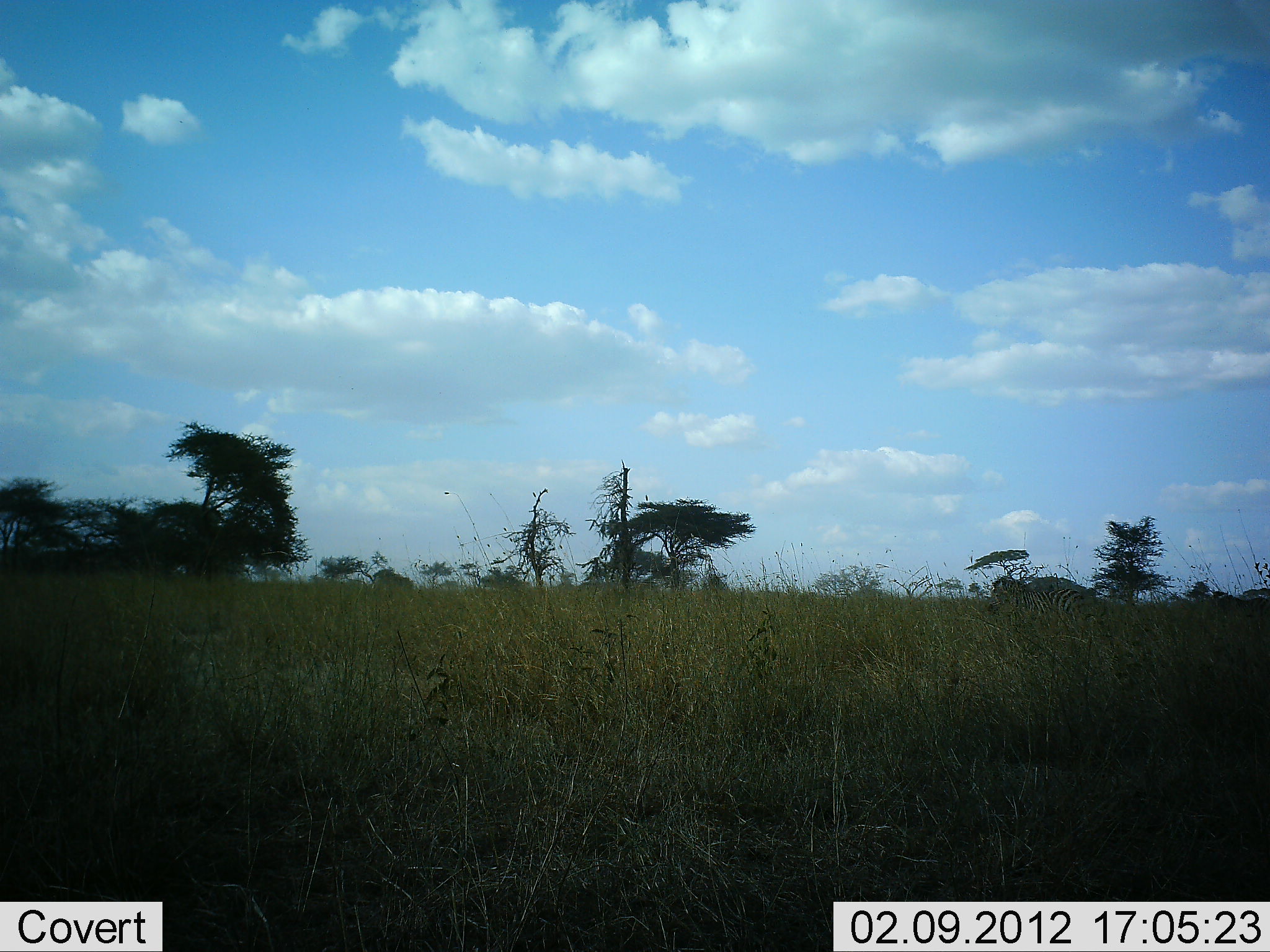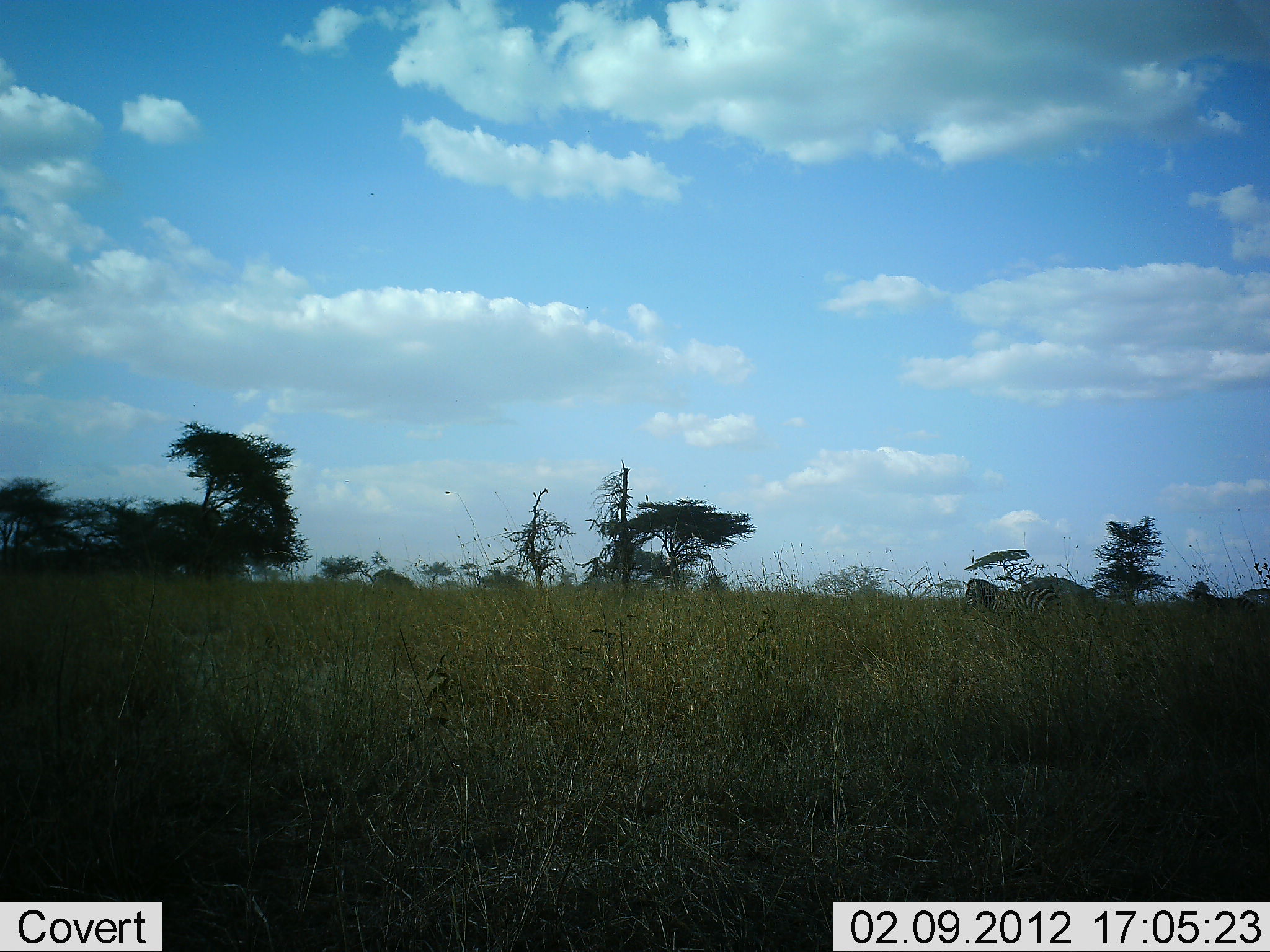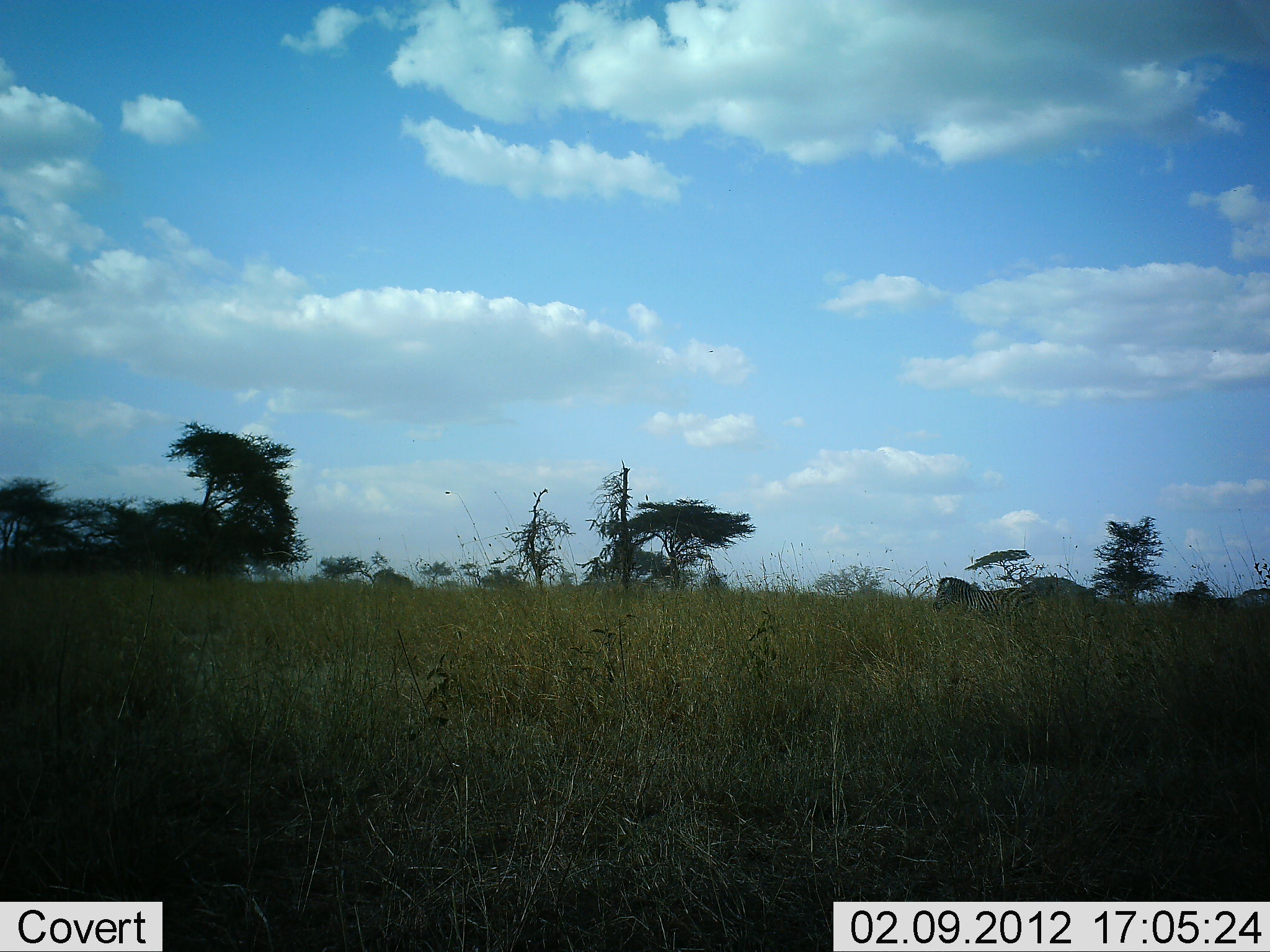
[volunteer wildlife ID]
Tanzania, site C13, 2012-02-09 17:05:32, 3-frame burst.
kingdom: Animalia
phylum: Chordata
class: Mammalia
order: Perissodactyla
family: Equidae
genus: Equus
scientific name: Equus quagga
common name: plains zebra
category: zebra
Zebra (plains zebra) (Equus quagga), count 2. Behavior (volunteer vote fractions): standing 26%, resting 4%, moving 83%, interacting 0%. Young present (vote fraction): 4%. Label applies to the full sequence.